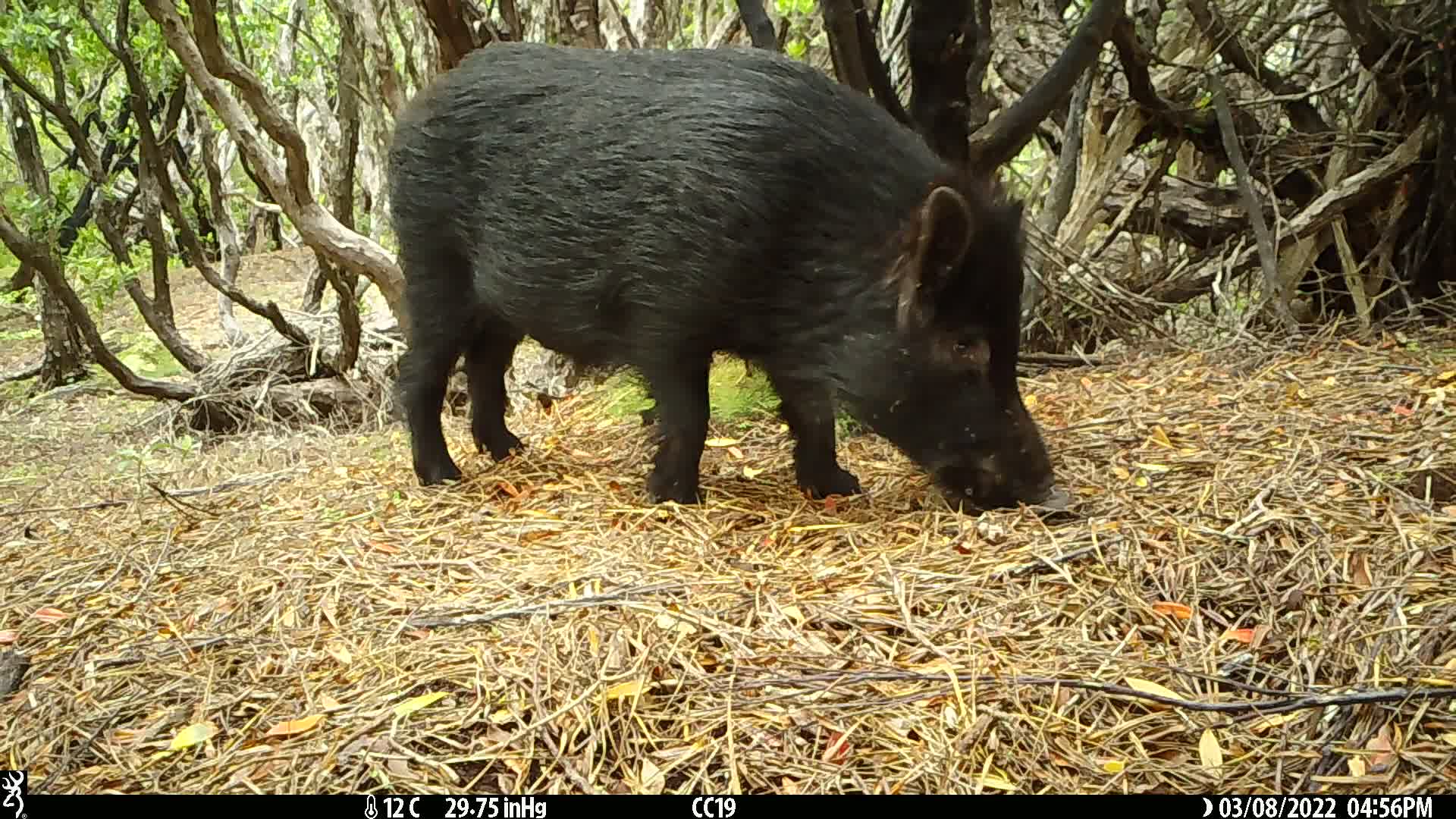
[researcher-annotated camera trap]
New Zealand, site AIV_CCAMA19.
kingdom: Animalia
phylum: Chordata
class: Mammalia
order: Artiodactyla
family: Suidae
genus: Sus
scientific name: Sus scrofa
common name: pig